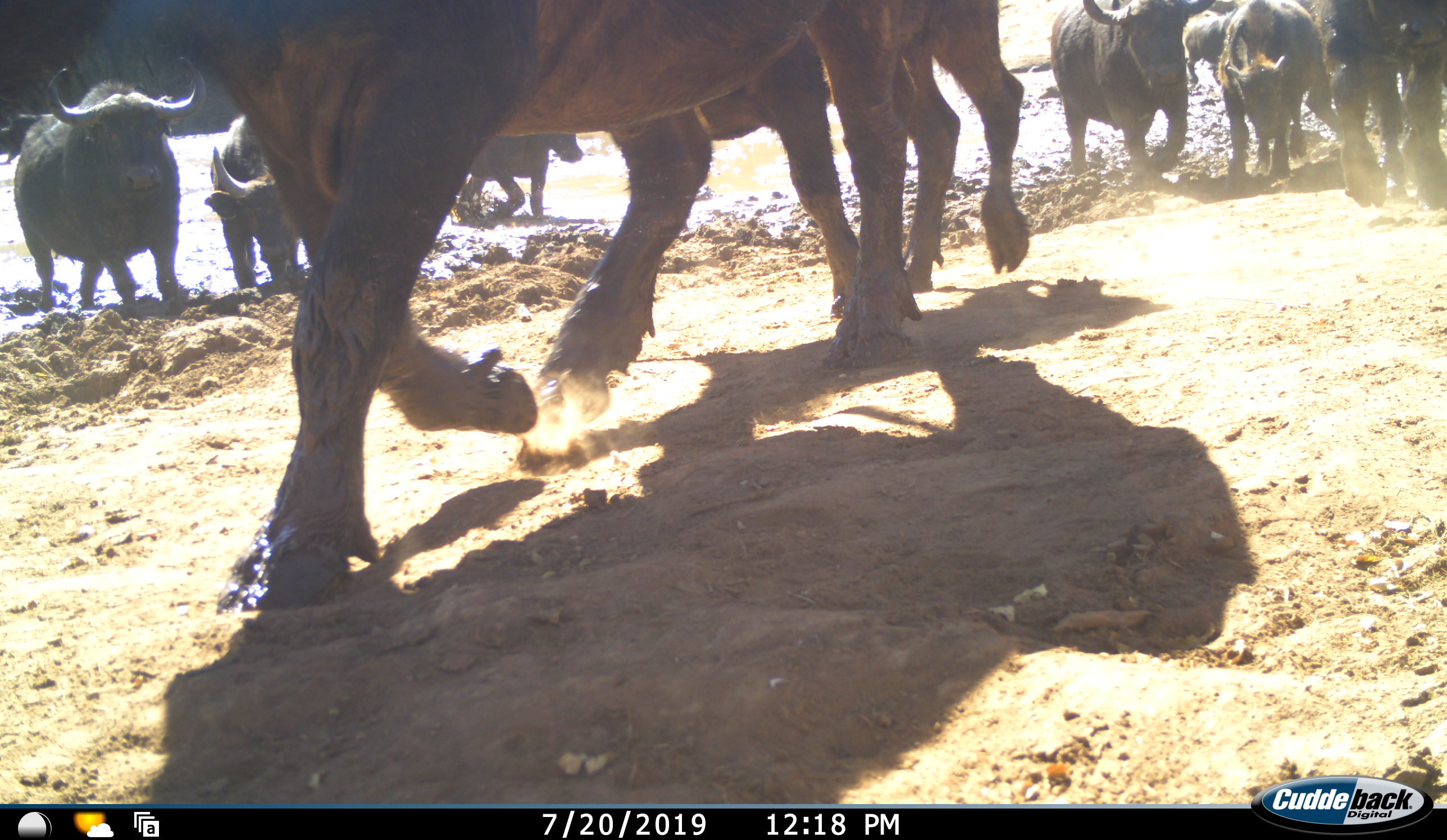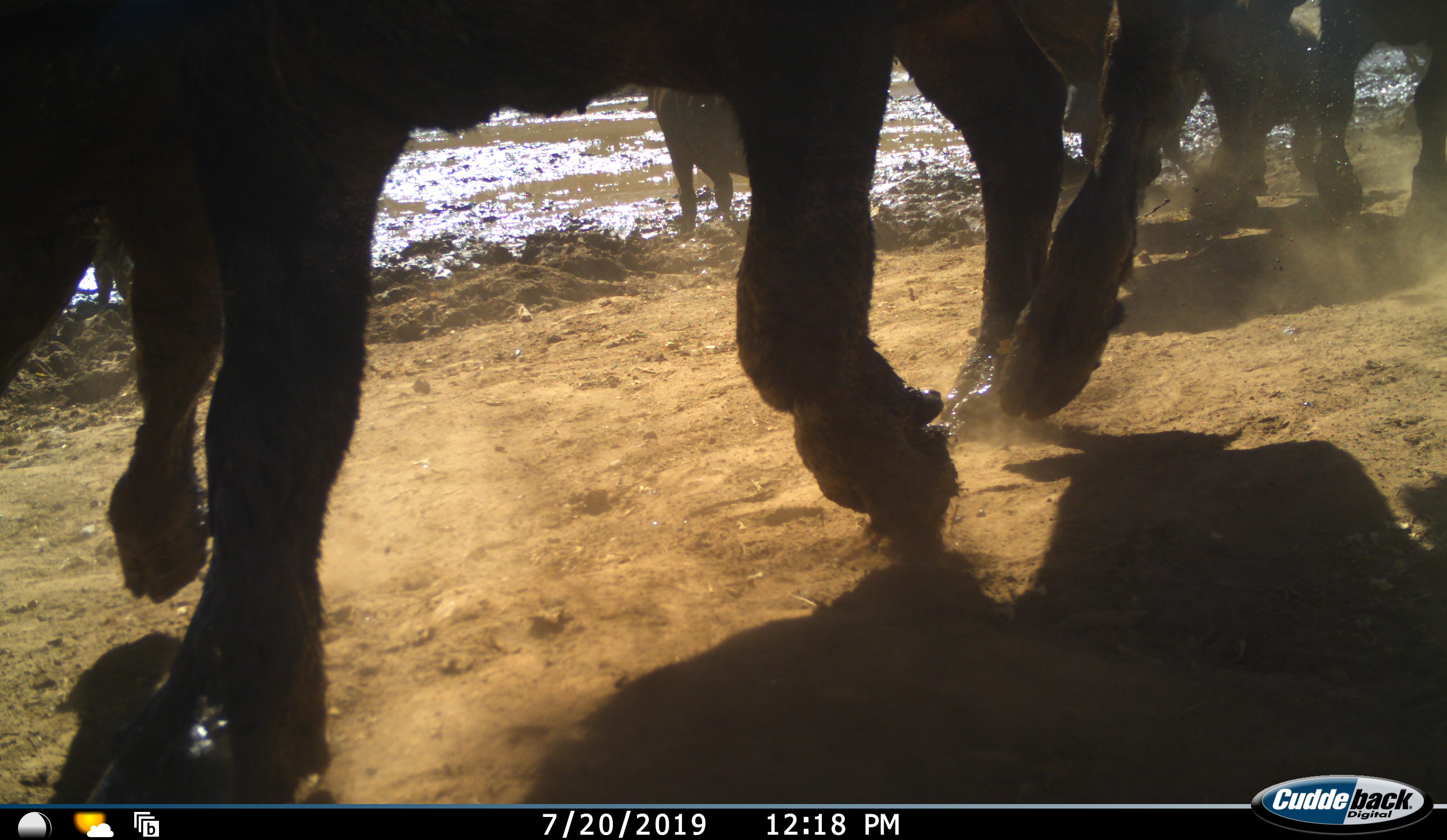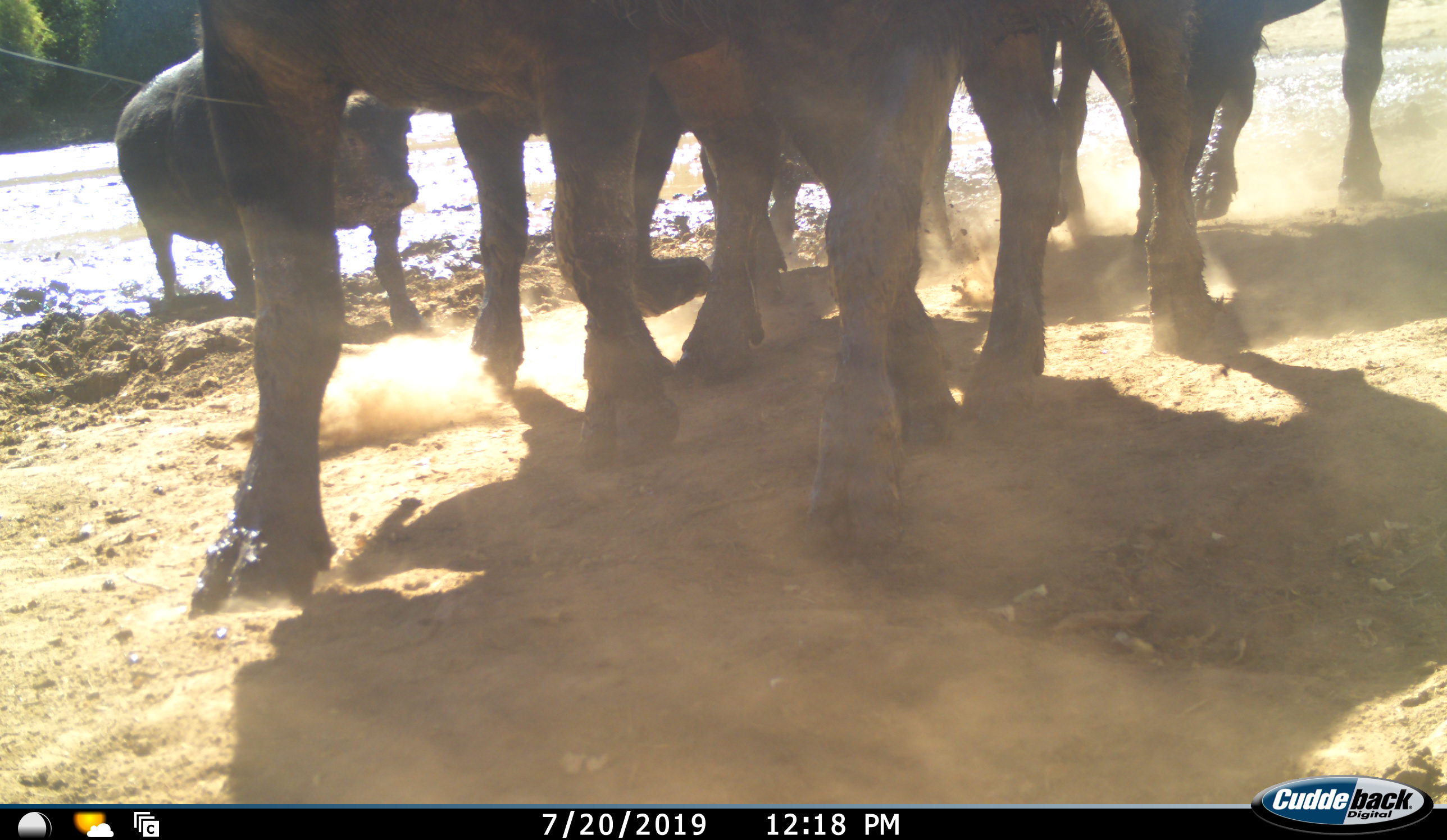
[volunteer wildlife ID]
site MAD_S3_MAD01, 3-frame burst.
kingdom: Animalia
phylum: Chordata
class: Mammalia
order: Artiodactyla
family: Bovidae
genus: Syncerus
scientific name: Syncerus caffer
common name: african buffalo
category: buffalo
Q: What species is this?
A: Buffalo (african buffalo) (Syncerus caffer).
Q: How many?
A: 9.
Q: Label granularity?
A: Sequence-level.